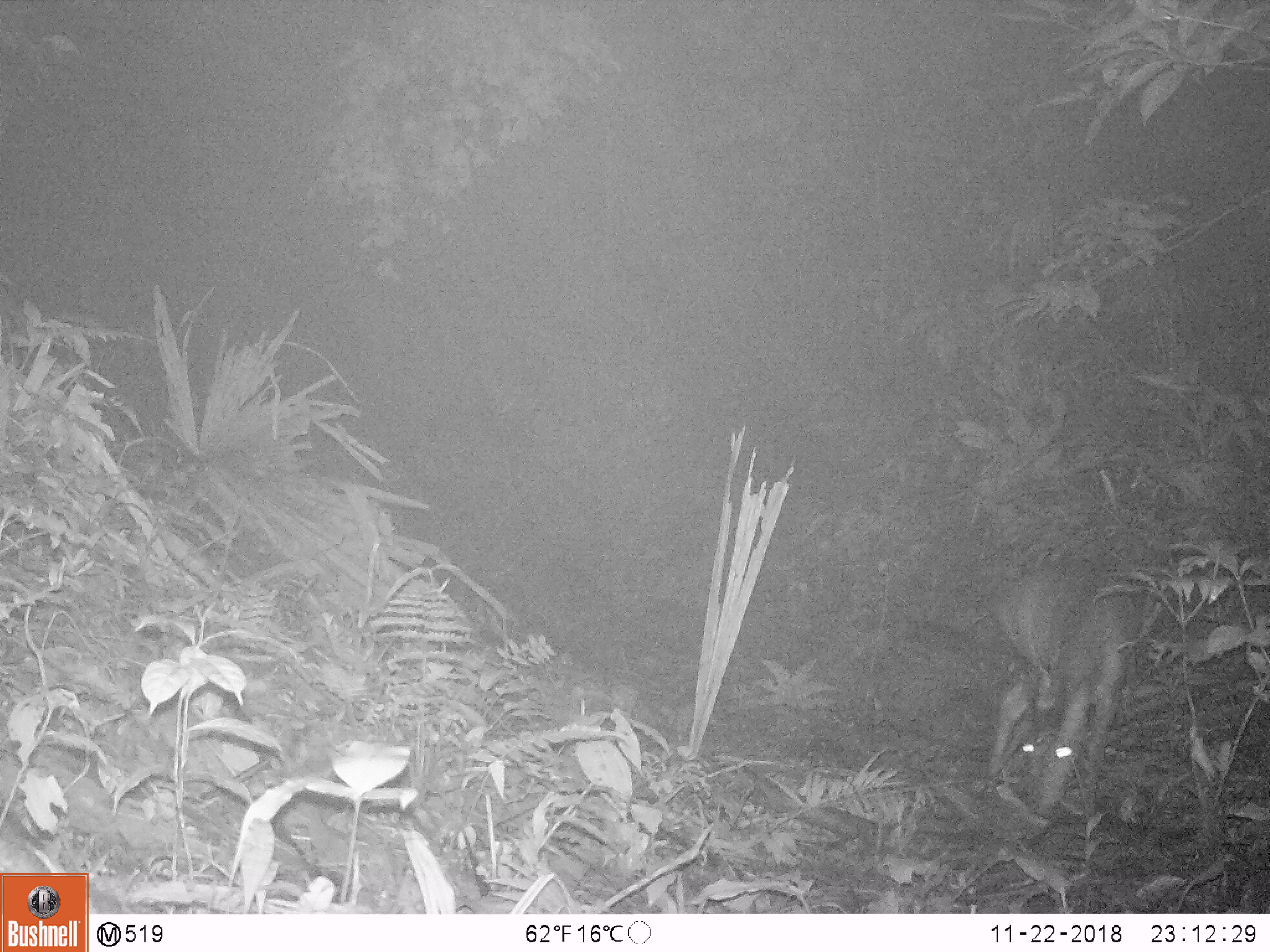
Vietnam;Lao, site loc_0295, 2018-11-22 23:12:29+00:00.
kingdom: Animalia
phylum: Chordata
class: Mammalia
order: Artiodactyla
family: Cervidae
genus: Muntiacus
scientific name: Muntiacus vuquangensis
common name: large-antlered muntjac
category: large antlered muntjac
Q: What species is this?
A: Large antlered muntjac (large-antlered muntjac) (Muntiacus vuquangensis).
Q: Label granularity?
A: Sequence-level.